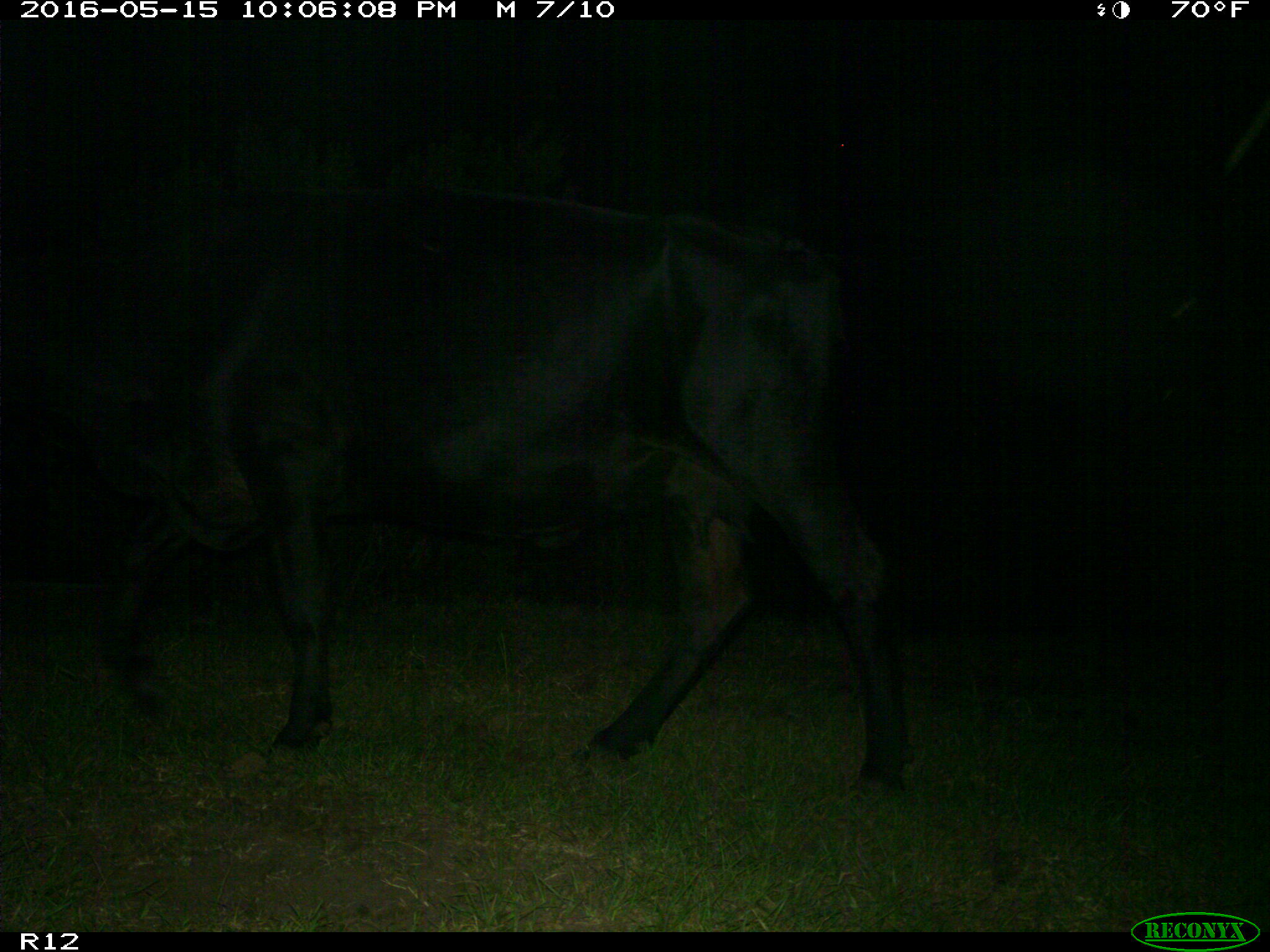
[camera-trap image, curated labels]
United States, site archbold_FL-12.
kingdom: Animalia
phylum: Chordata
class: Mammalia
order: Artiodactyla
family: Bovidae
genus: Bos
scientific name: Bos taurus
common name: domestic cow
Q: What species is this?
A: Bos taurus (domestic cow).